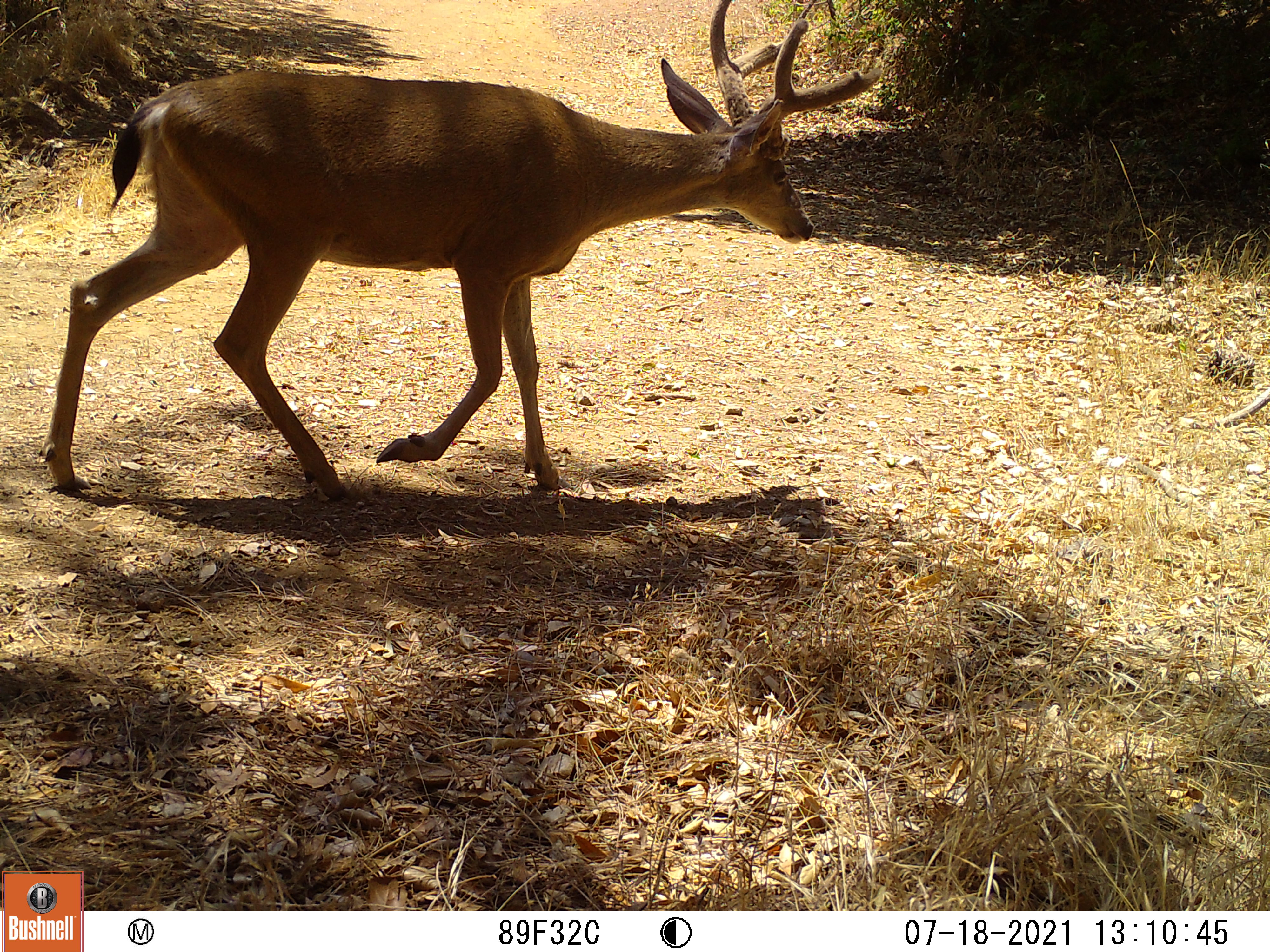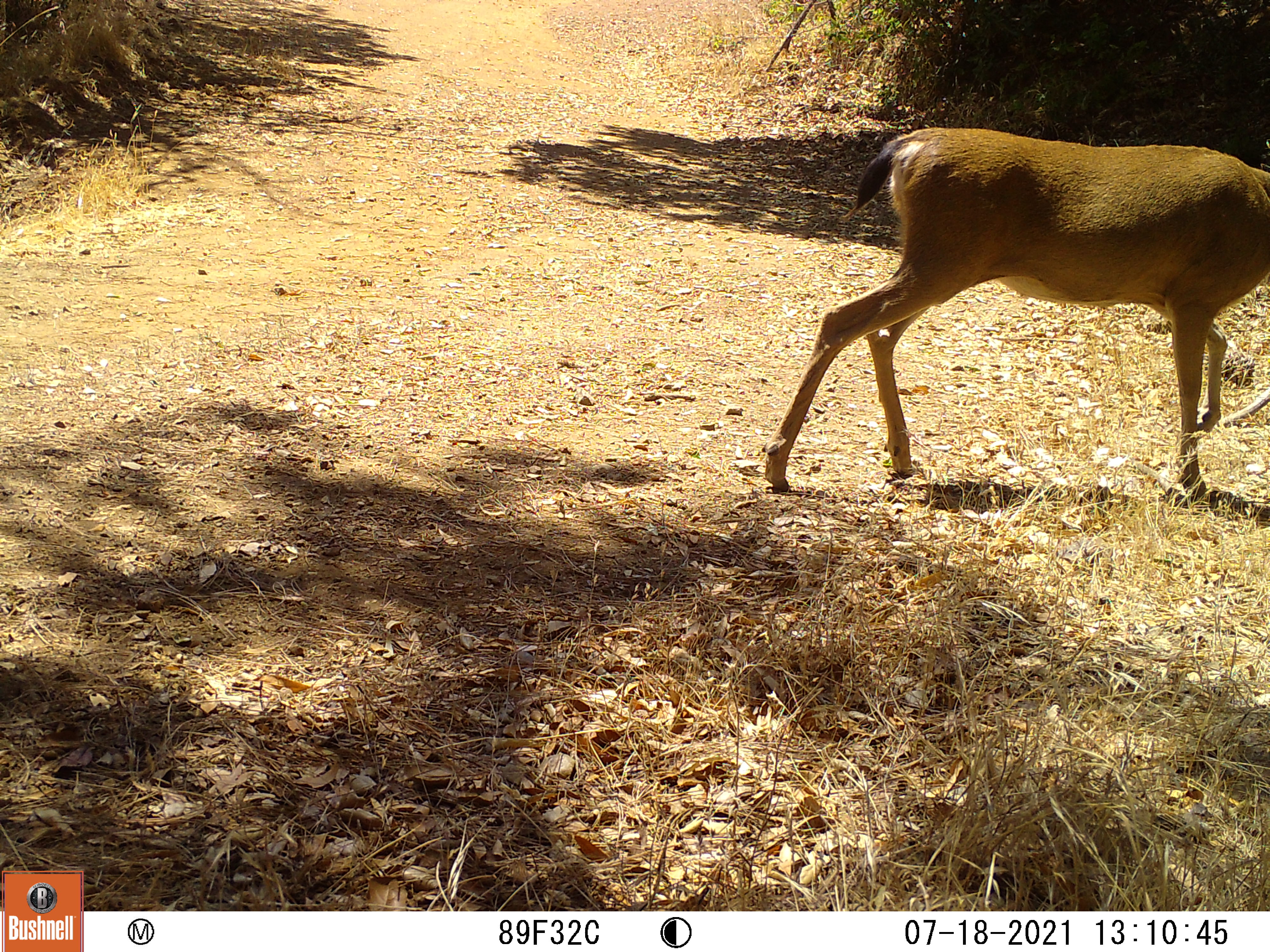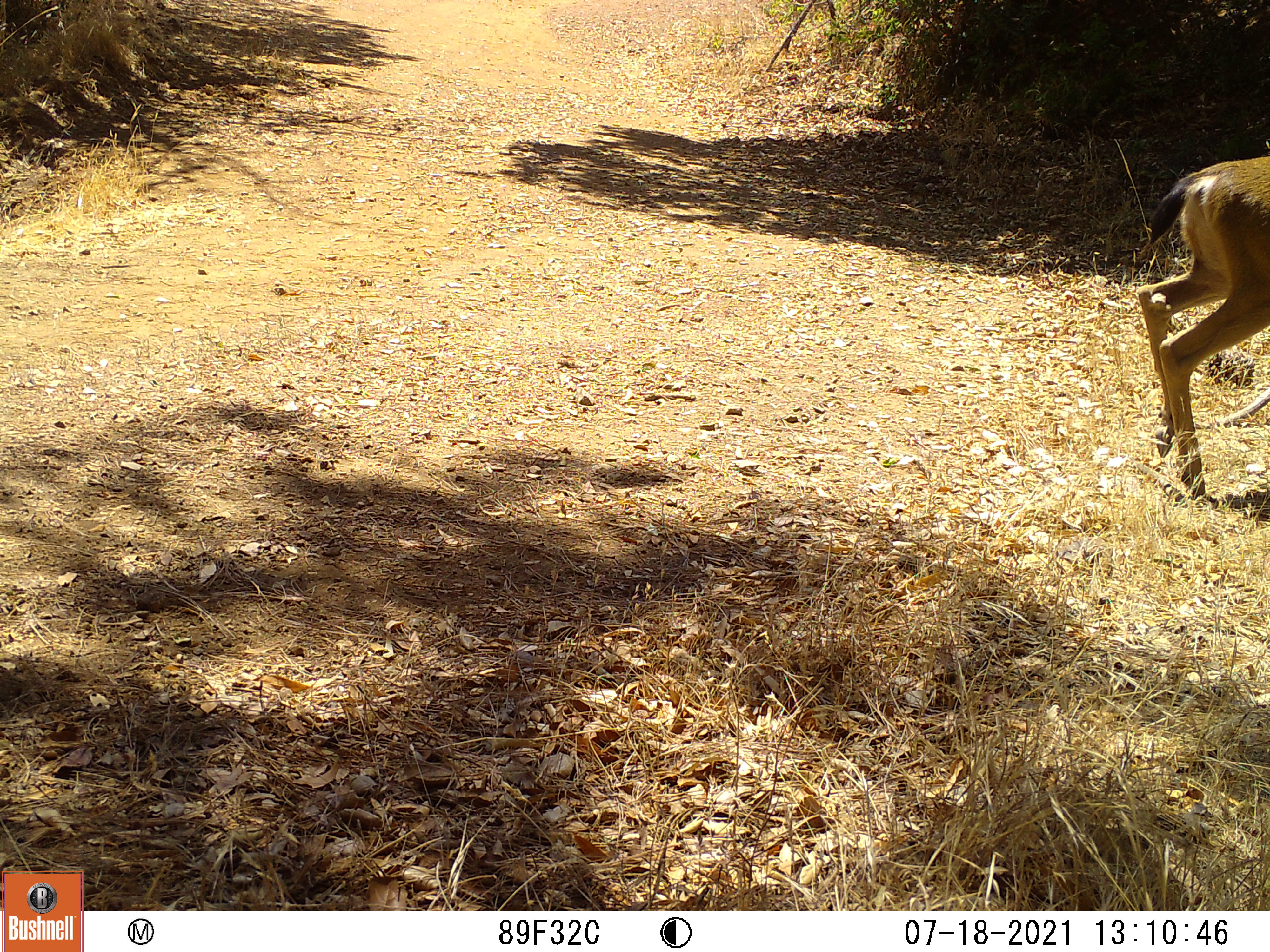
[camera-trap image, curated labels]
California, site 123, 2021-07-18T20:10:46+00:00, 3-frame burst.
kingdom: Animalia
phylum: Chordata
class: Mammalia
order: Artiodactyla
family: Cervidae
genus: Odocoileus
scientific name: Odocoileus hemionus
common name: mule deer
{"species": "mule deer (Odocoileus hemionus)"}